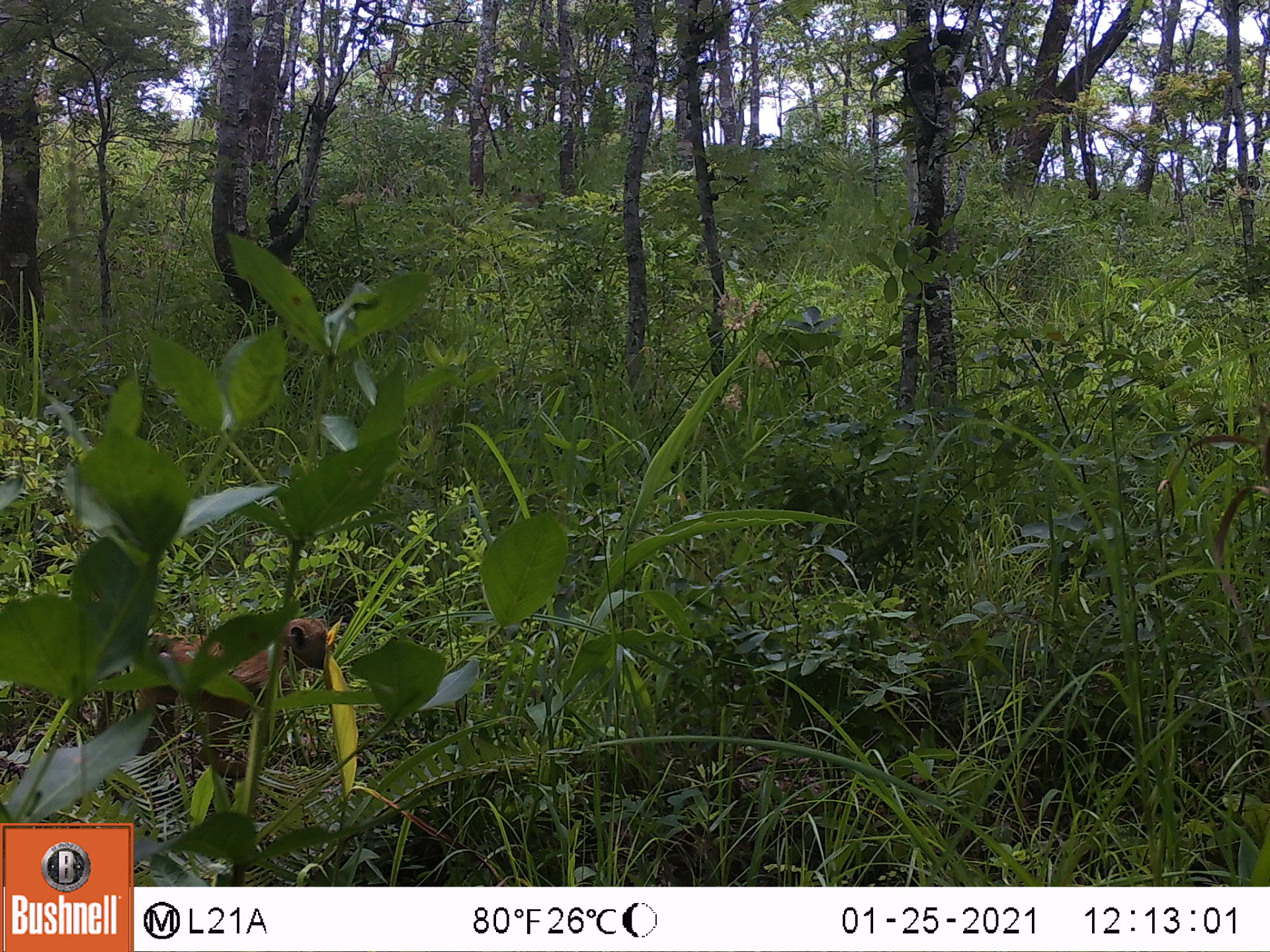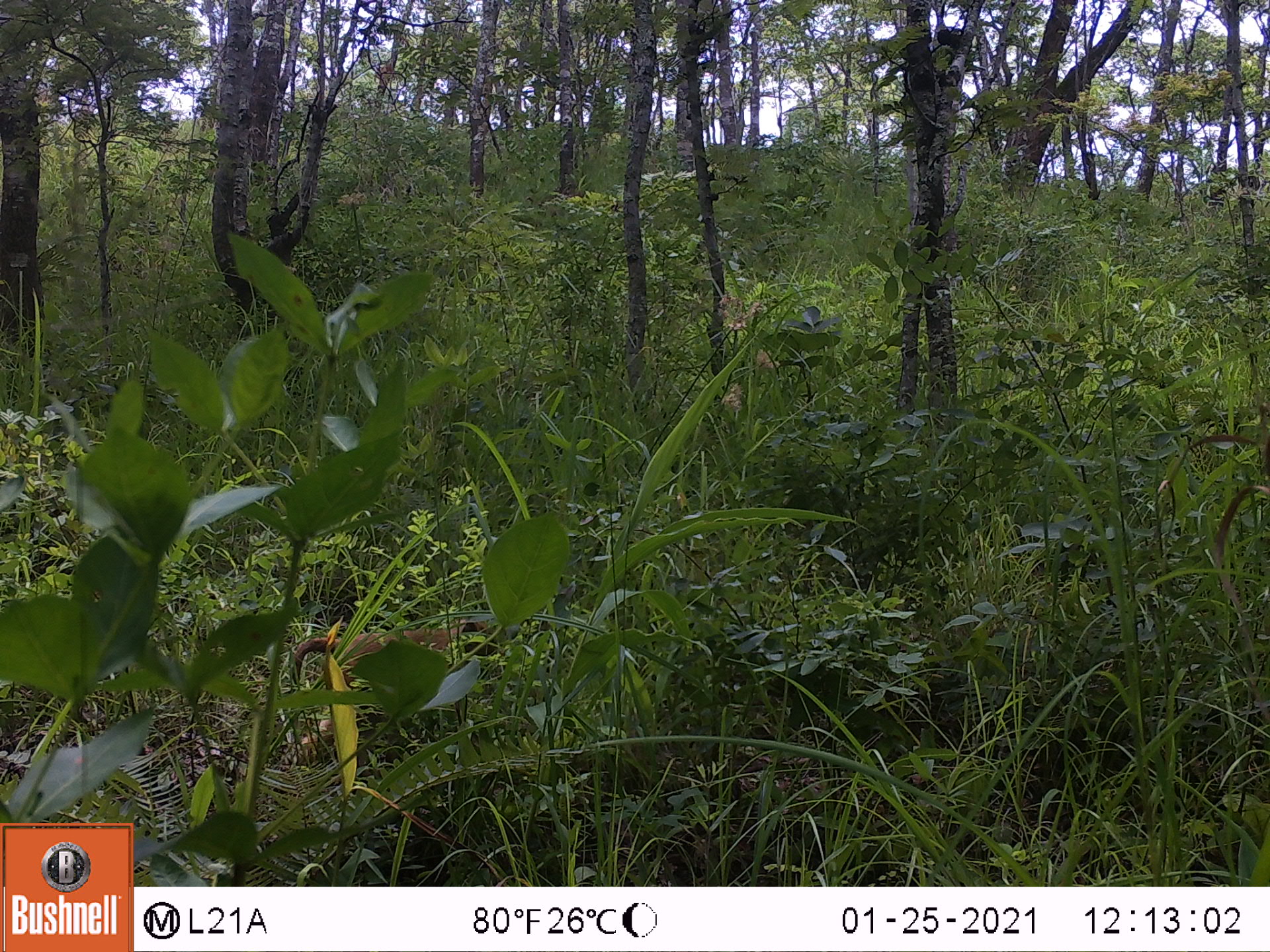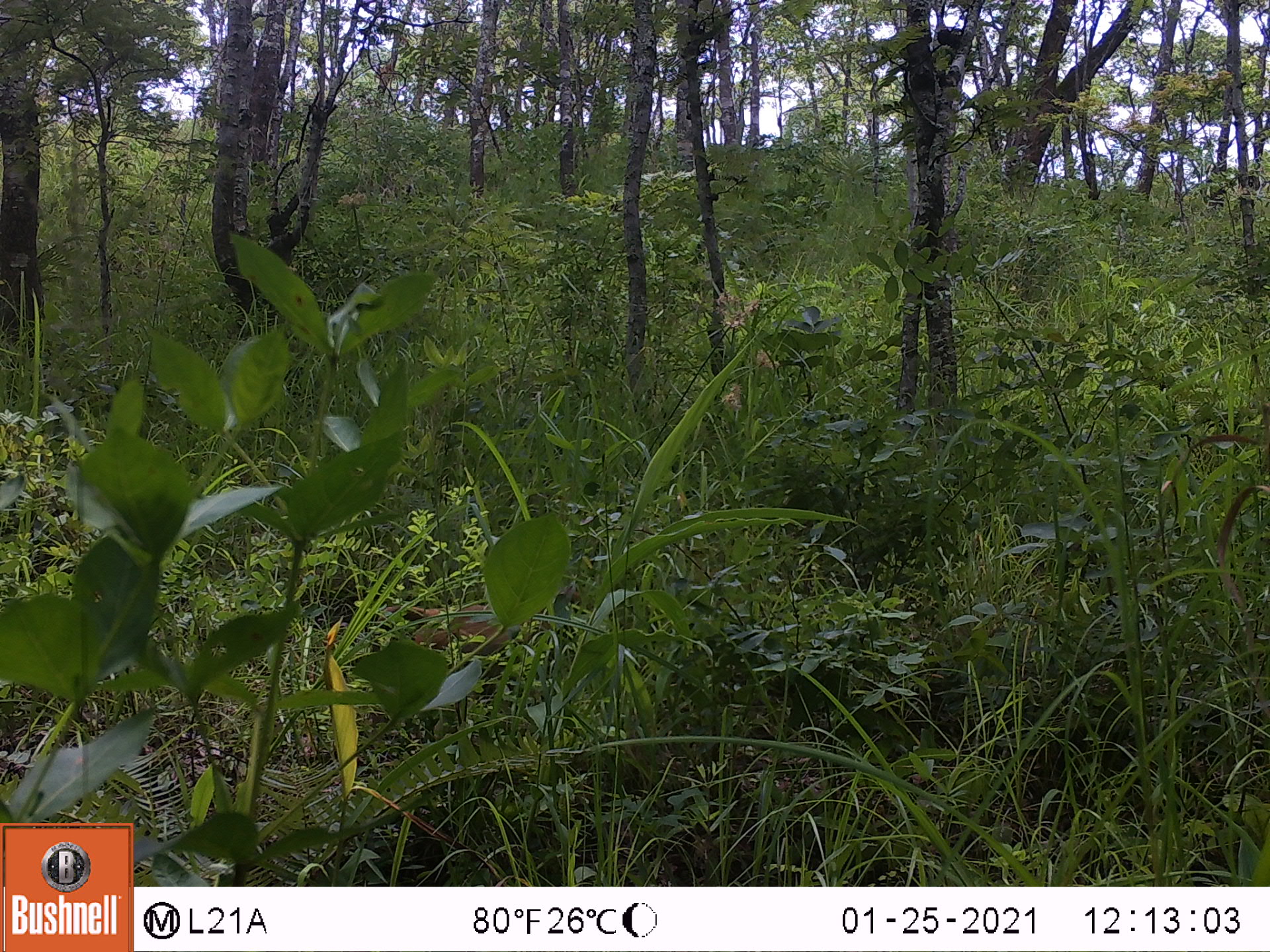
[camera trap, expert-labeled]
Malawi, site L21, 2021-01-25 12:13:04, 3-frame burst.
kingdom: Animalia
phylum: Chordata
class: Mammalia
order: Primates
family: Cercopithecidae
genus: Papio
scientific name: Papio cynocephalus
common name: yellow baboon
Yellow baboon (Papio cynocephalus), count 1.